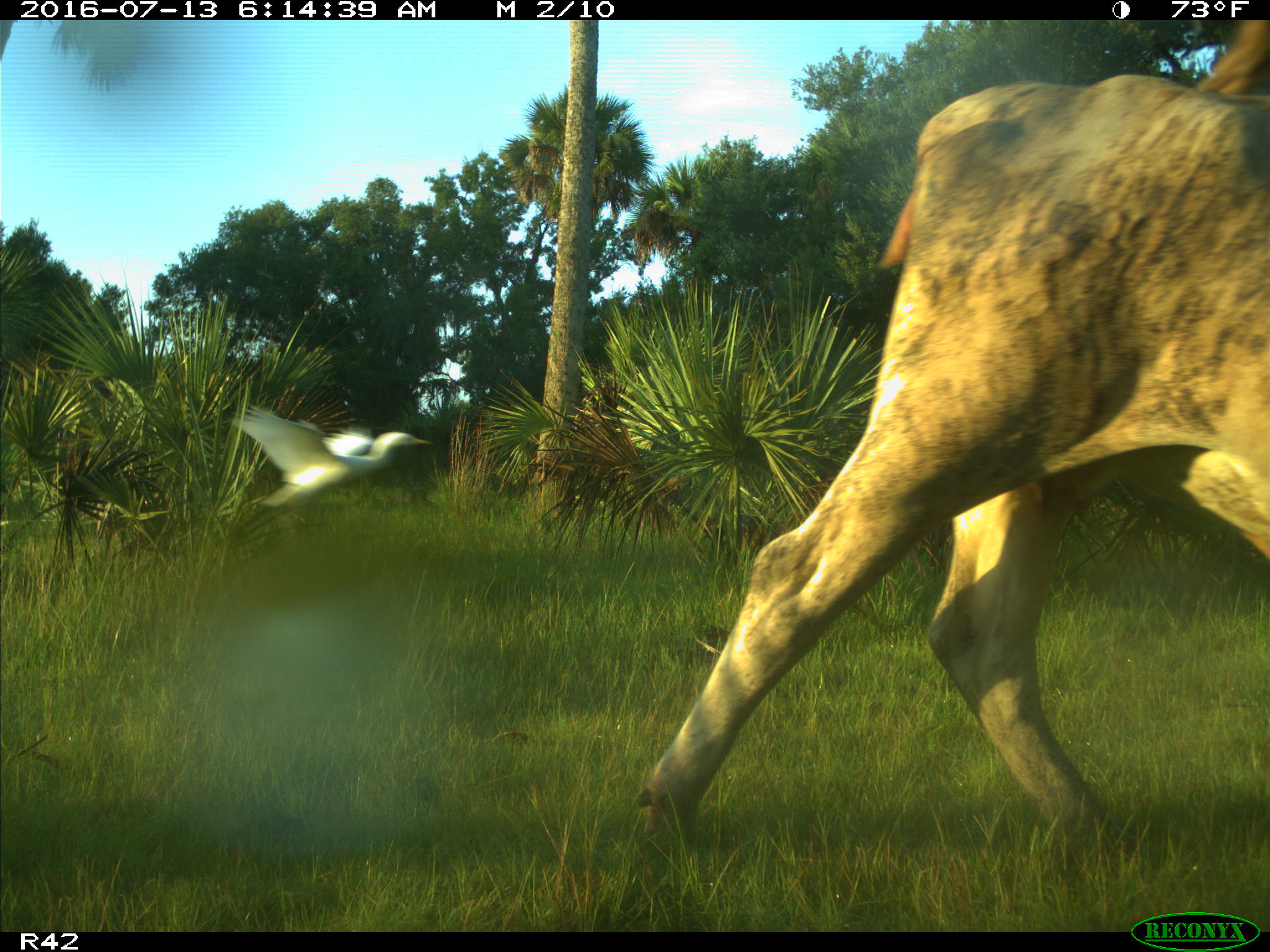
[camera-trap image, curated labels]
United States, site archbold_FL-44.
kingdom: Animalia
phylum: Chordata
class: Mammalia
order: Artiodactyla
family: Bovidae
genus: Bos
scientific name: Bos taurus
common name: domestic cow